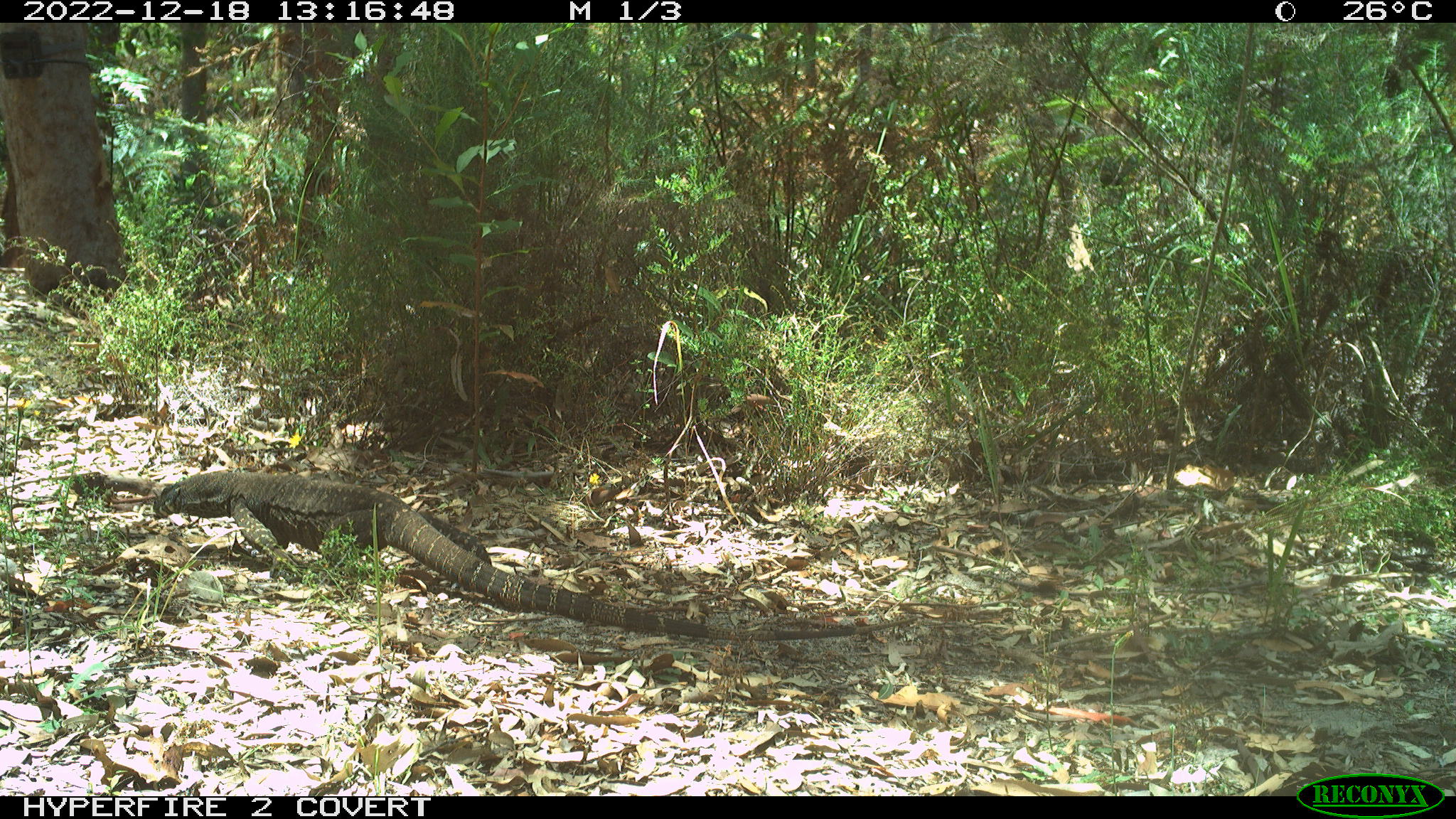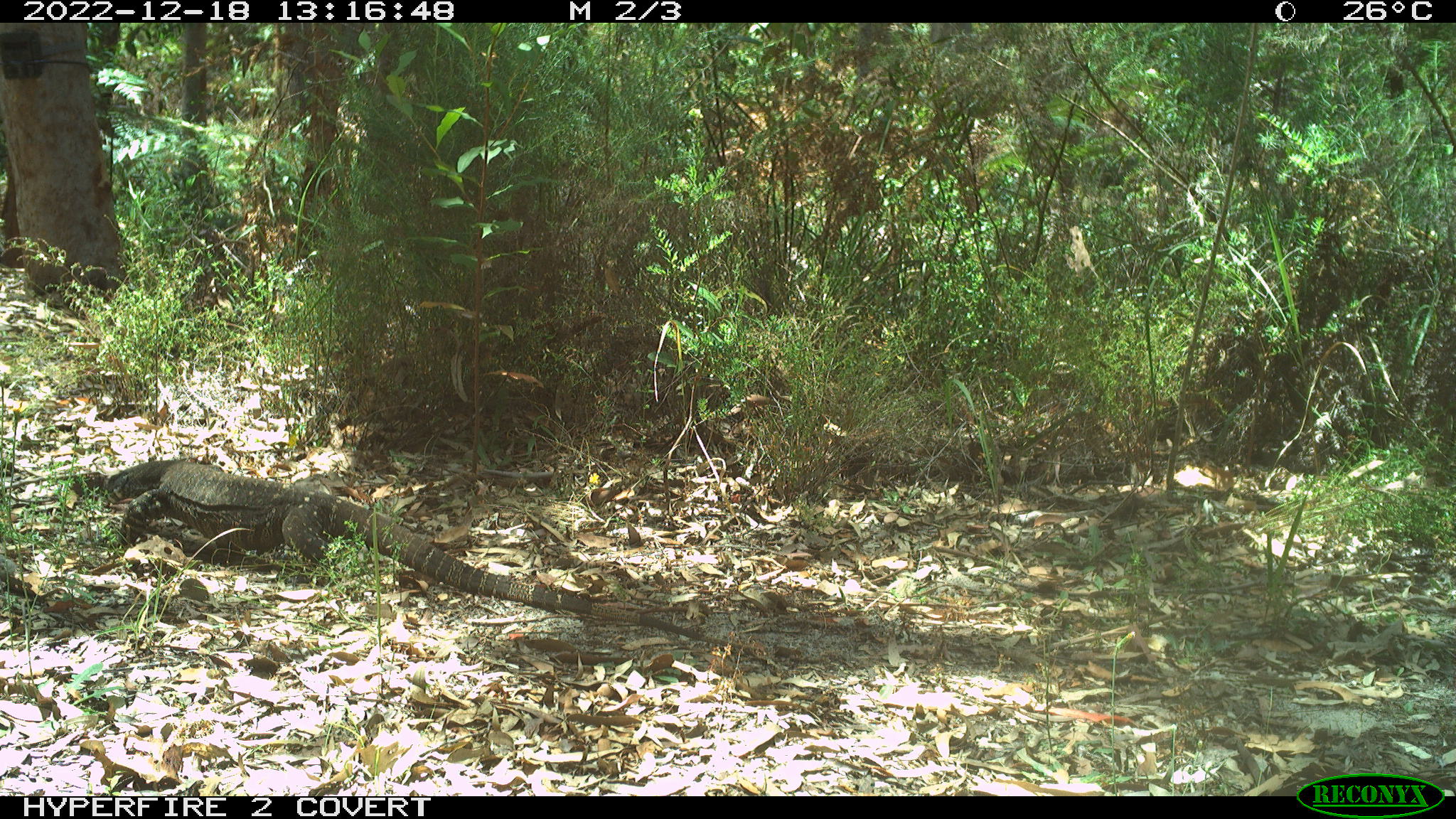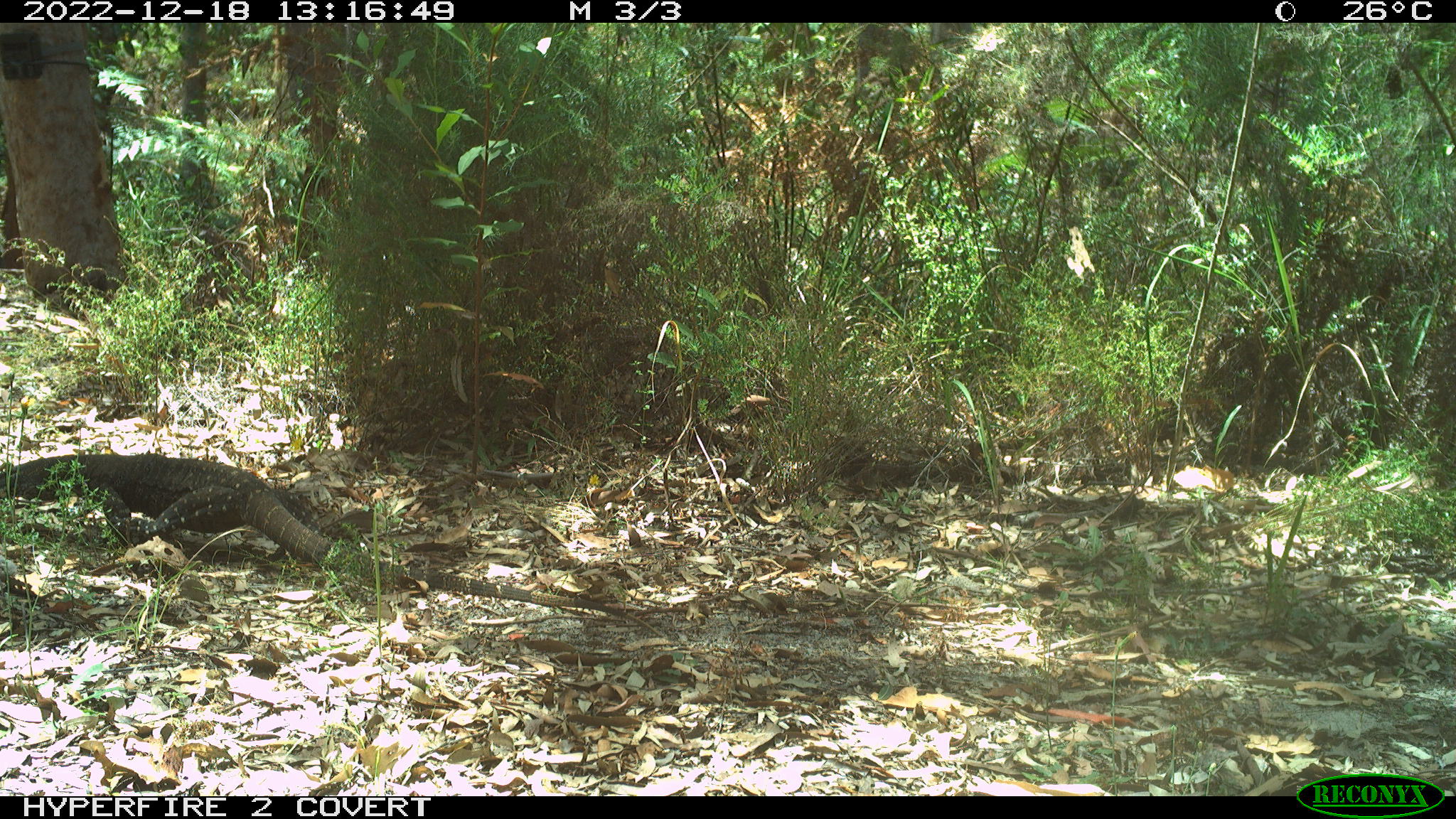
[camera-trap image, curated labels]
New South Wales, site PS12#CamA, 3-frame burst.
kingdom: Animalia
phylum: Chordata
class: Reptilia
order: Squamata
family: Varanidae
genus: Varanus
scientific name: Varanus varius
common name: lace monitor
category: goanna